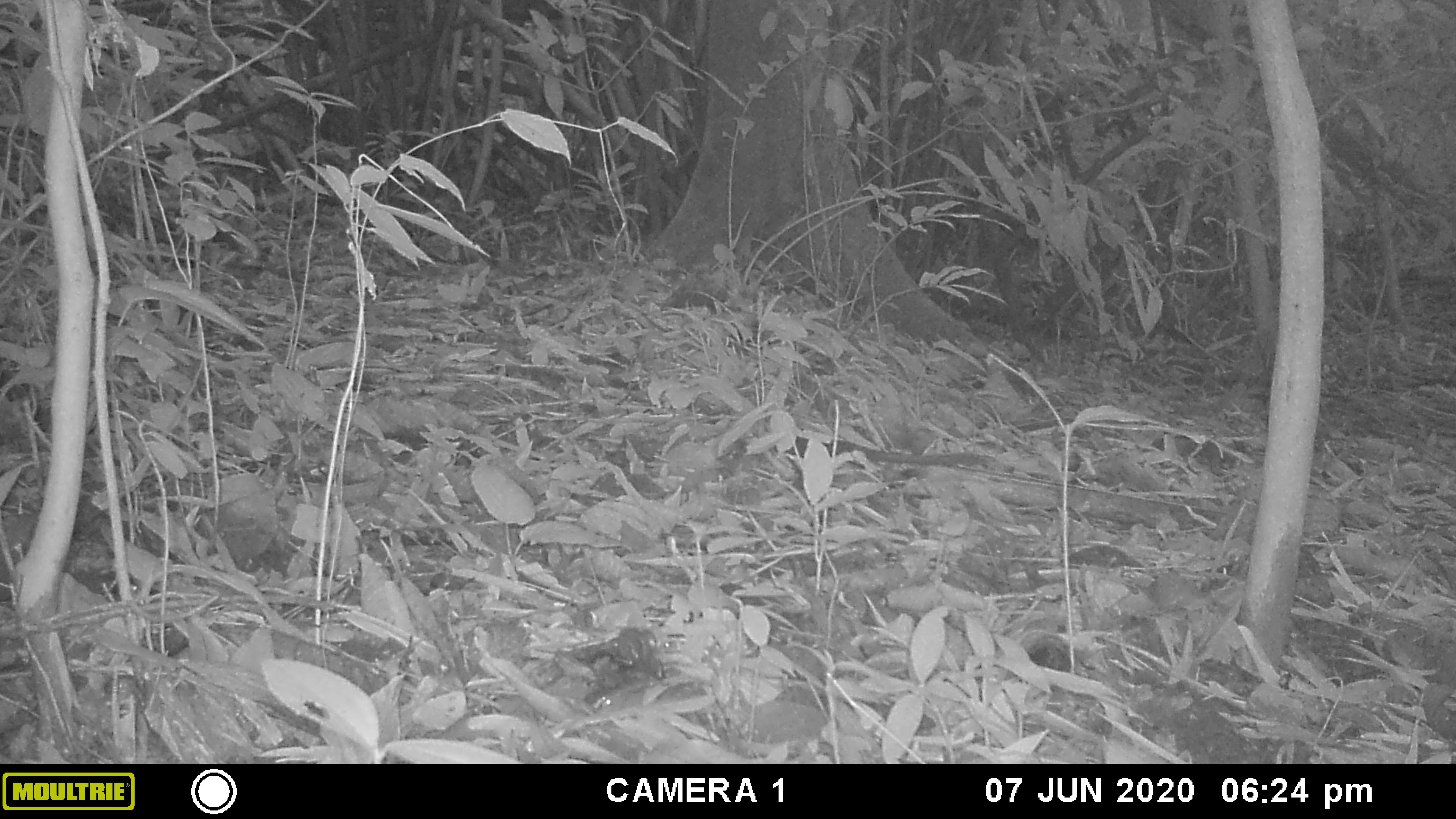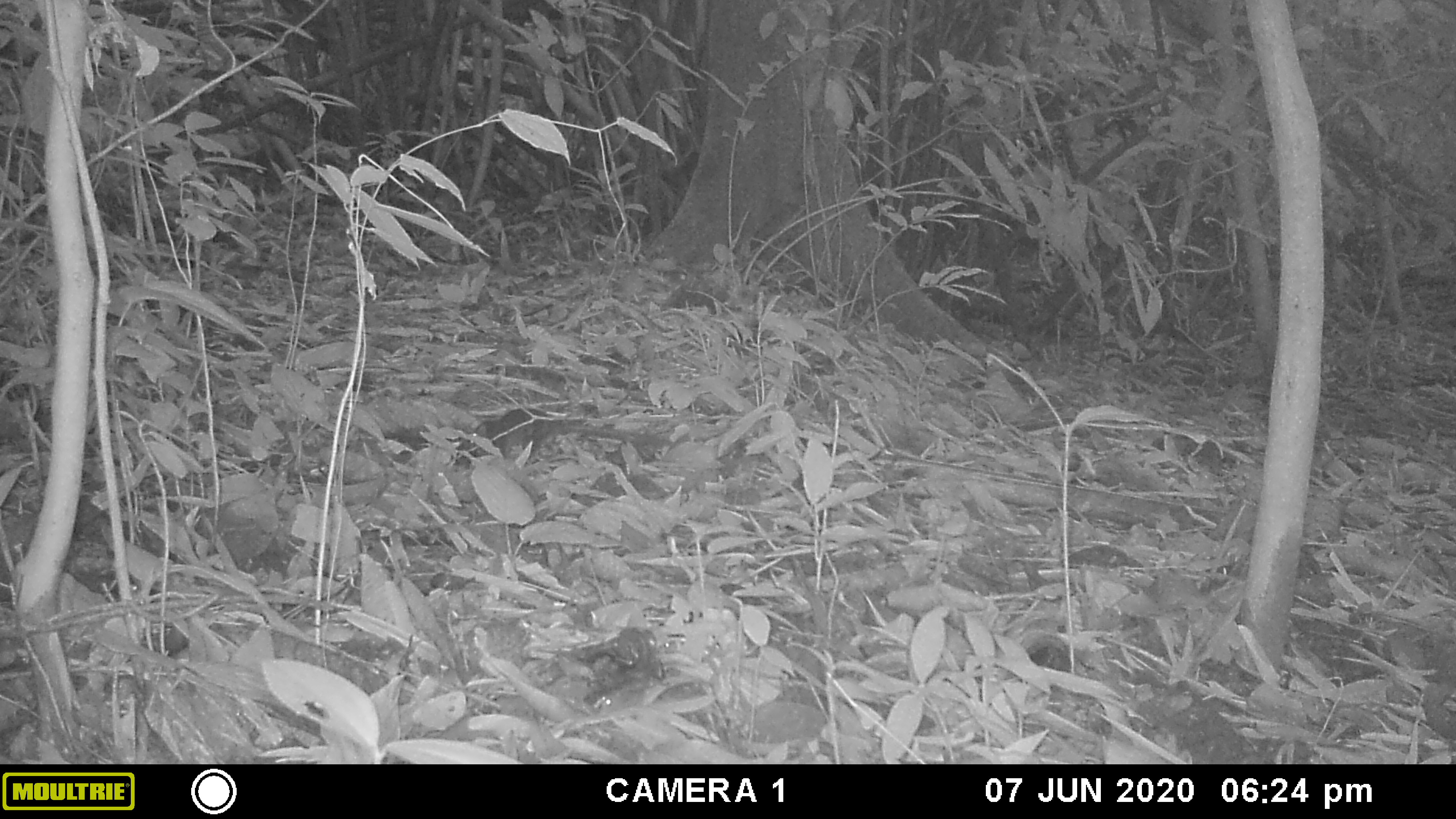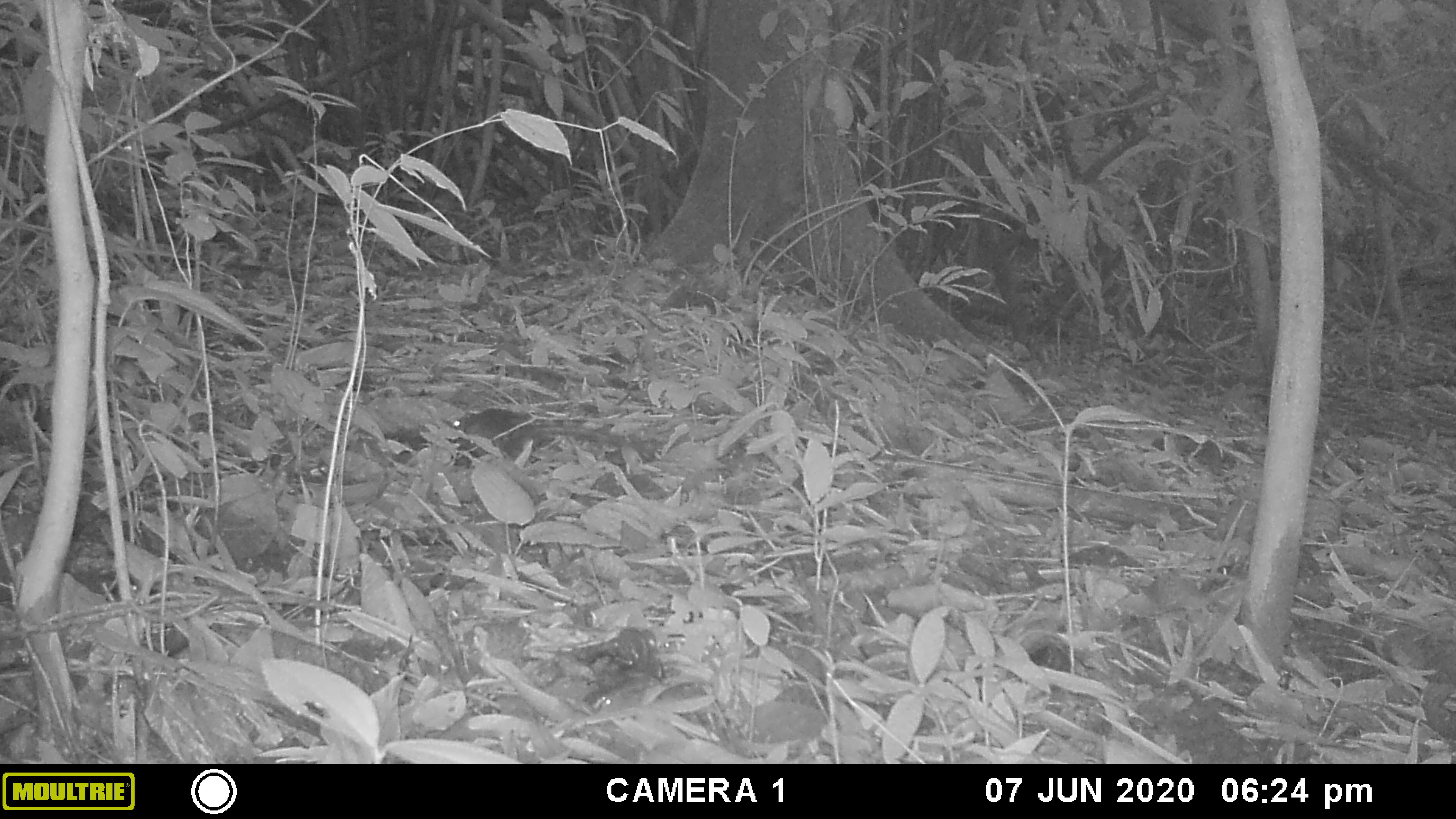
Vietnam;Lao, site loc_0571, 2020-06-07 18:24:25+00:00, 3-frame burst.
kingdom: Animalia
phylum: Chordata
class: Mammalia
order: Scandentia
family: Tupaiidae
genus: Tupaia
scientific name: Tupaia belangeri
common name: northern treeshrew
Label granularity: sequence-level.